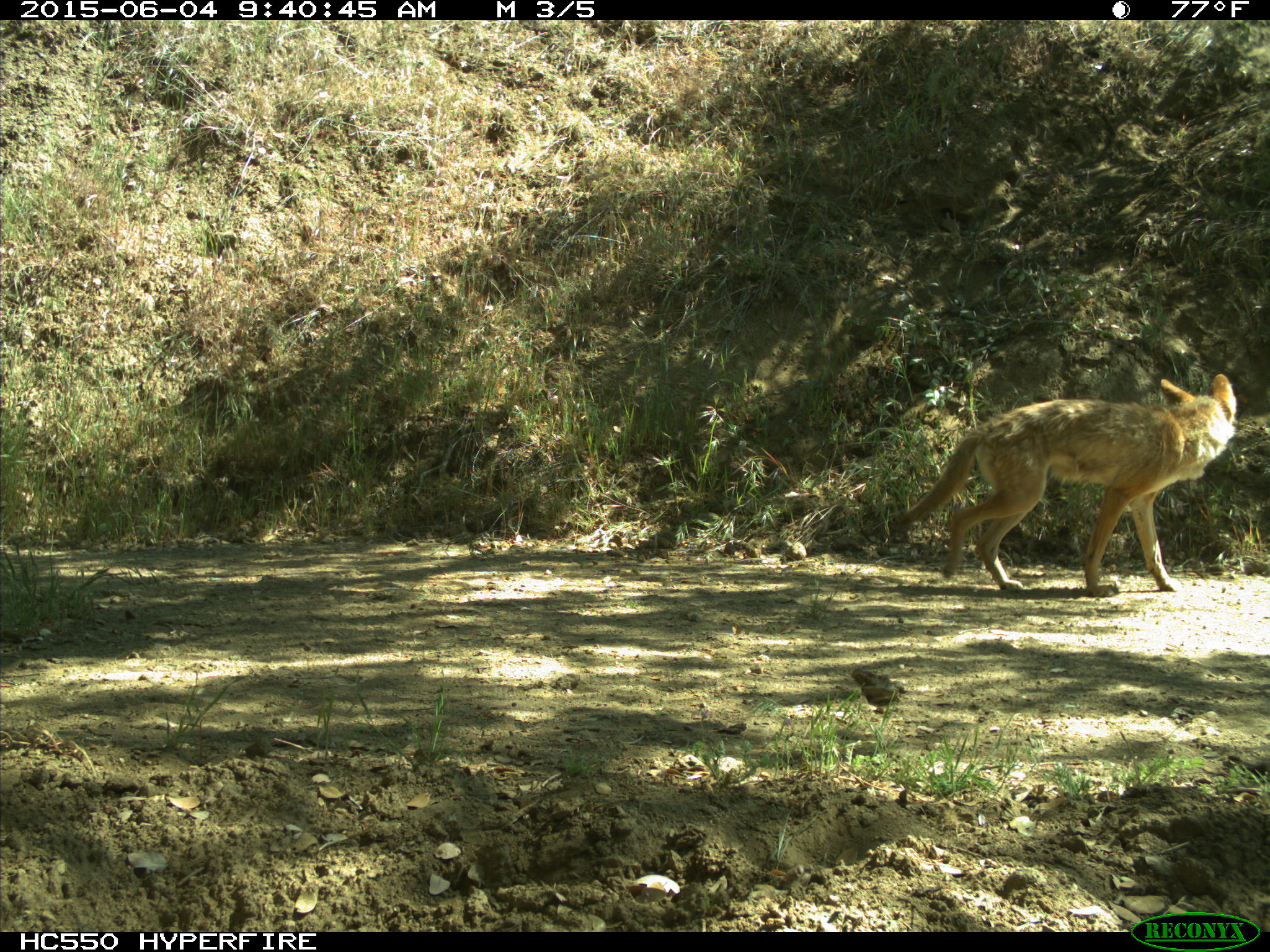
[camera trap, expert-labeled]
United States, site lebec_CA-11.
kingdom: Animalia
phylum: Chordata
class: Mammalia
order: Carnivora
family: Canidae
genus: Canis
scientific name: Canis latrans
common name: coyote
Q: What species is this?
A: Canis latrans (coyote).